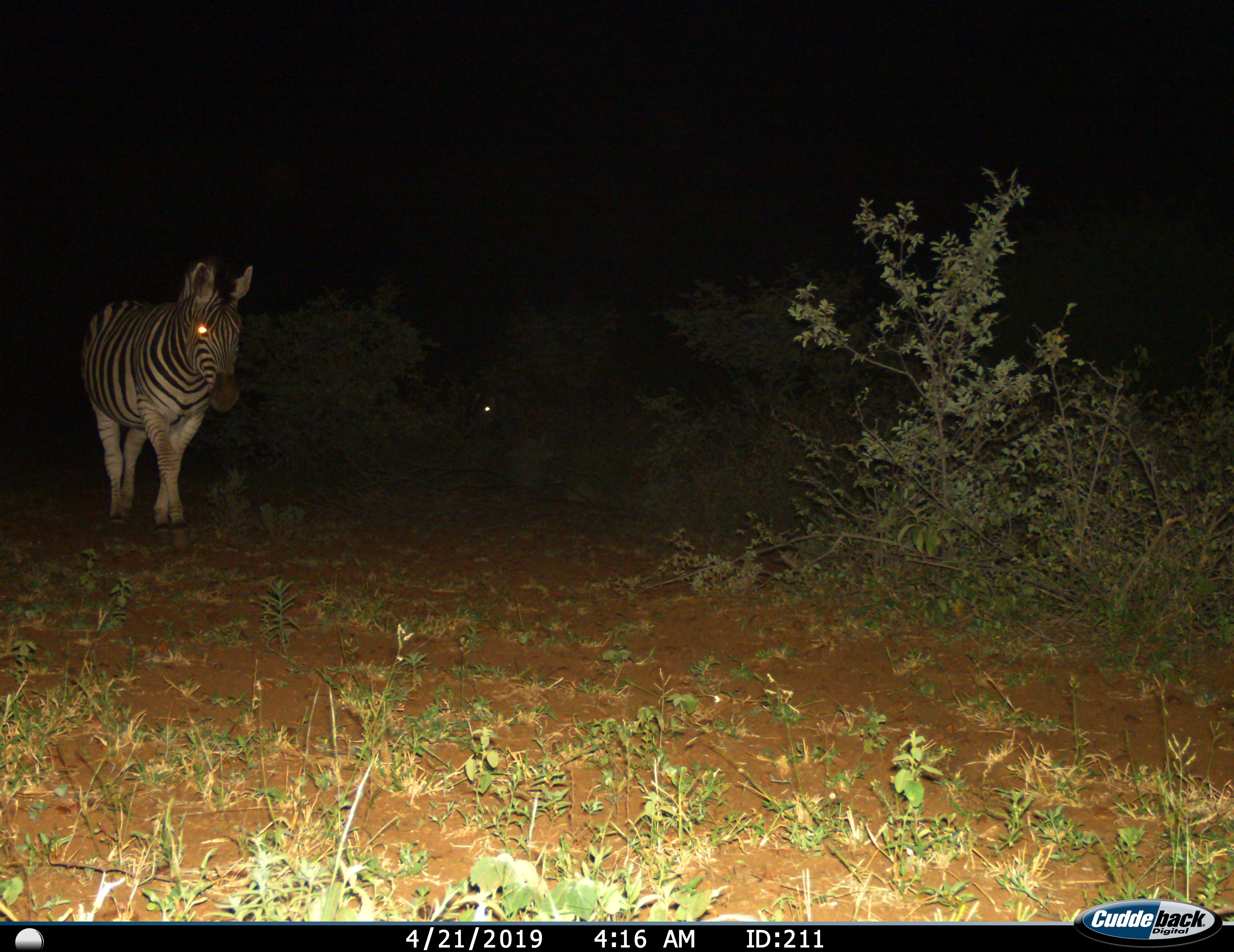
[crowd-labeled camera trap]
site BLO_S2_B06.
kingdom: Animalia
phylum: Chordata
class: Mammalia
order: Perissodactyla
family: Equidae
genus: Equus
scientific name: Equus quagga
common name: plains zebra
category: zebraplains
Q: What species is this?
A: Zebraplains (plains zebra) (Equus quagga).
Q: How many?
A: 1.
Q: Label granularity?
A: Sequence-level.